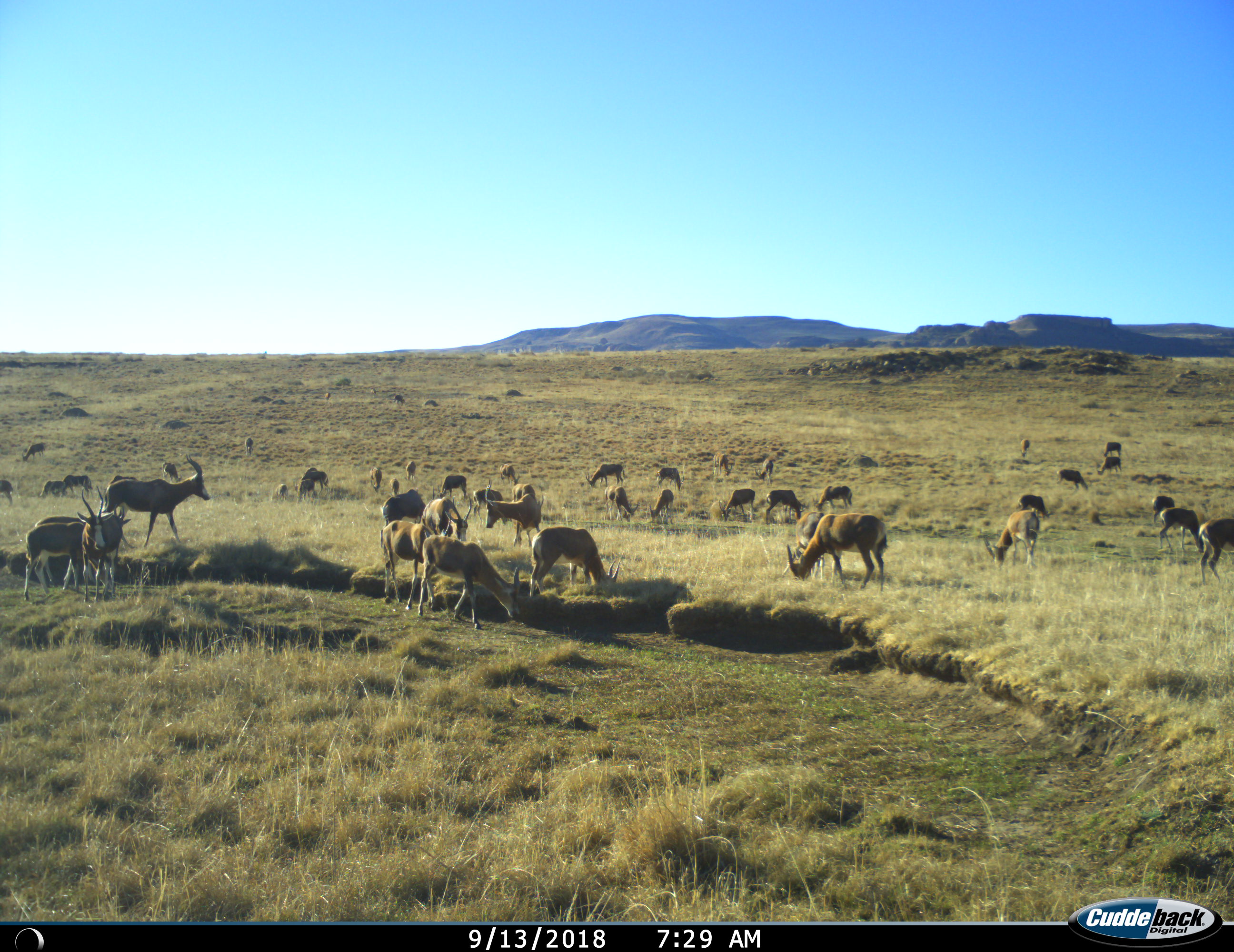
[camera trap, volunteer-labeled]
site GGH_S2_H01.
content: unidentified animal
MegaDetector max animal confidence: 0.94